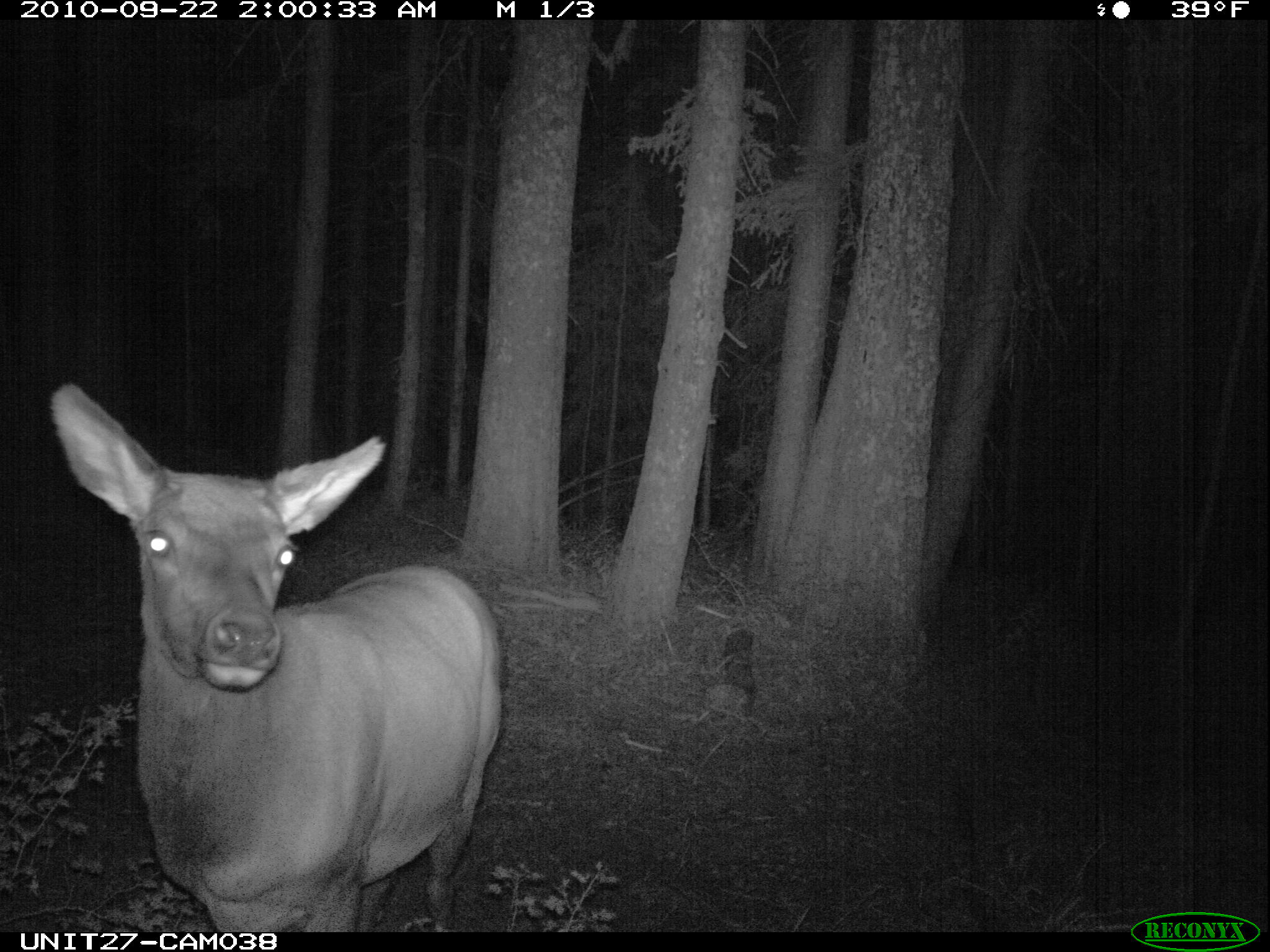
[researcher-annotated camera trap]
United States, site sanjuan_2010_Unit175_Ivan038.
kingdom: Animalia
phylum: Chordata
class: Mammalia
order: Artiodactyla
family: Cervidae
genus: Cervus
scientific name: Cervus elaphus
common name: red deer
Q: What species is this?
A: Cervus elaphus (red deer).